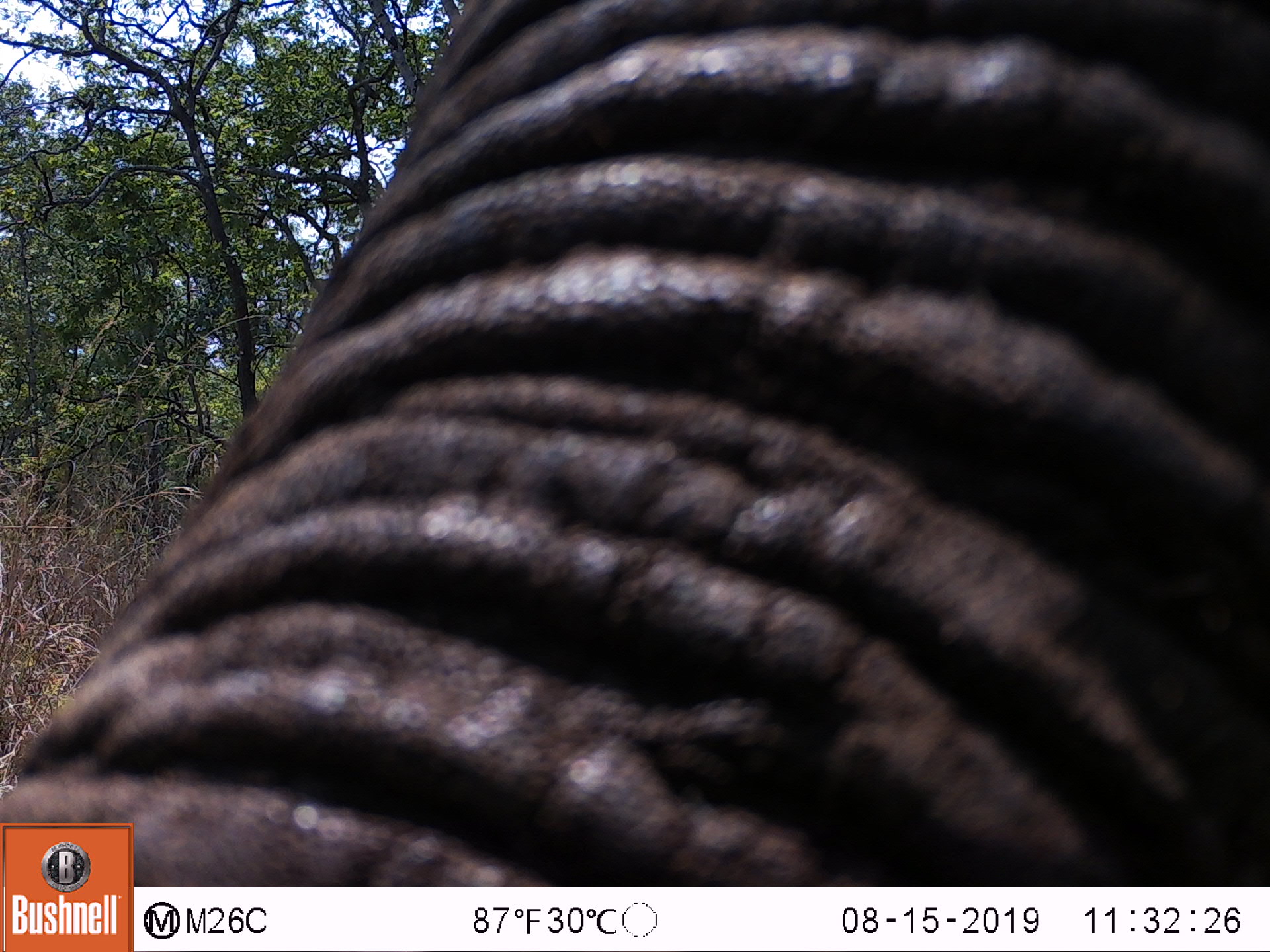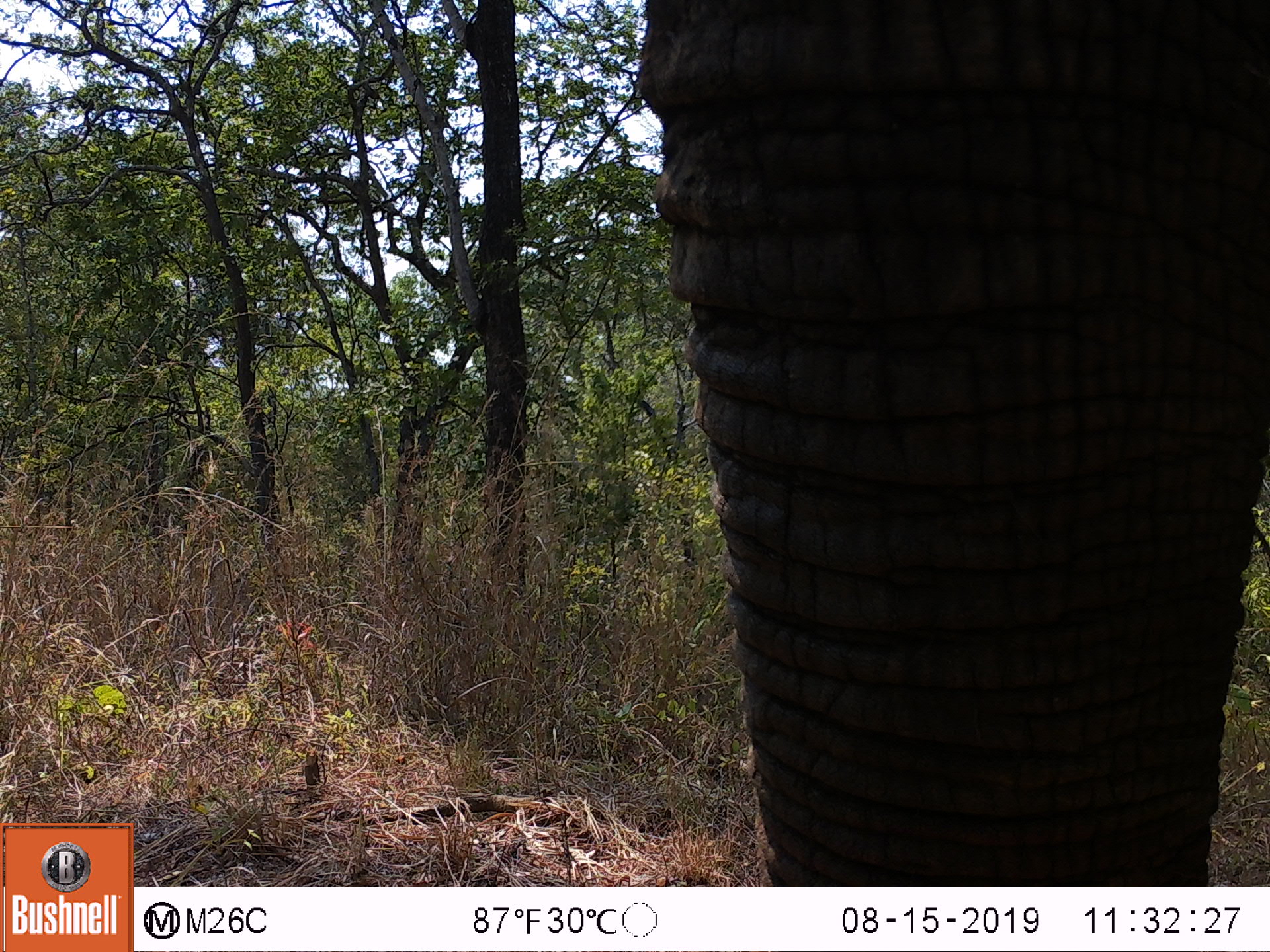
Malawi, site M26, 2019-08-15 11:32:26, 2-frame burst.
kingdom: Animalia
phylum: Chordata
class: Mammalia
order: Proboscidea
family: Elephantidae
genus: Loxodonta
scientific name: Loxodonta africana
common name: african savanna elephant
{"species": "african savanna elephant (Loxodonta africana)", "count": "1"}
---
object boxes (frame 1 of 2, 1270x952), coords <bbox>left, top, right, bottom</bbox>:
african savanna elephant: <bbox>136, 2, 1262, 878</bbox>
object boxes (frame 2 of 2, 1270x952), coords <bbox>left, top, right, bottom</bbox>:
african savanna elephant: <bbox>629, 5, 1262, 882</bbox>